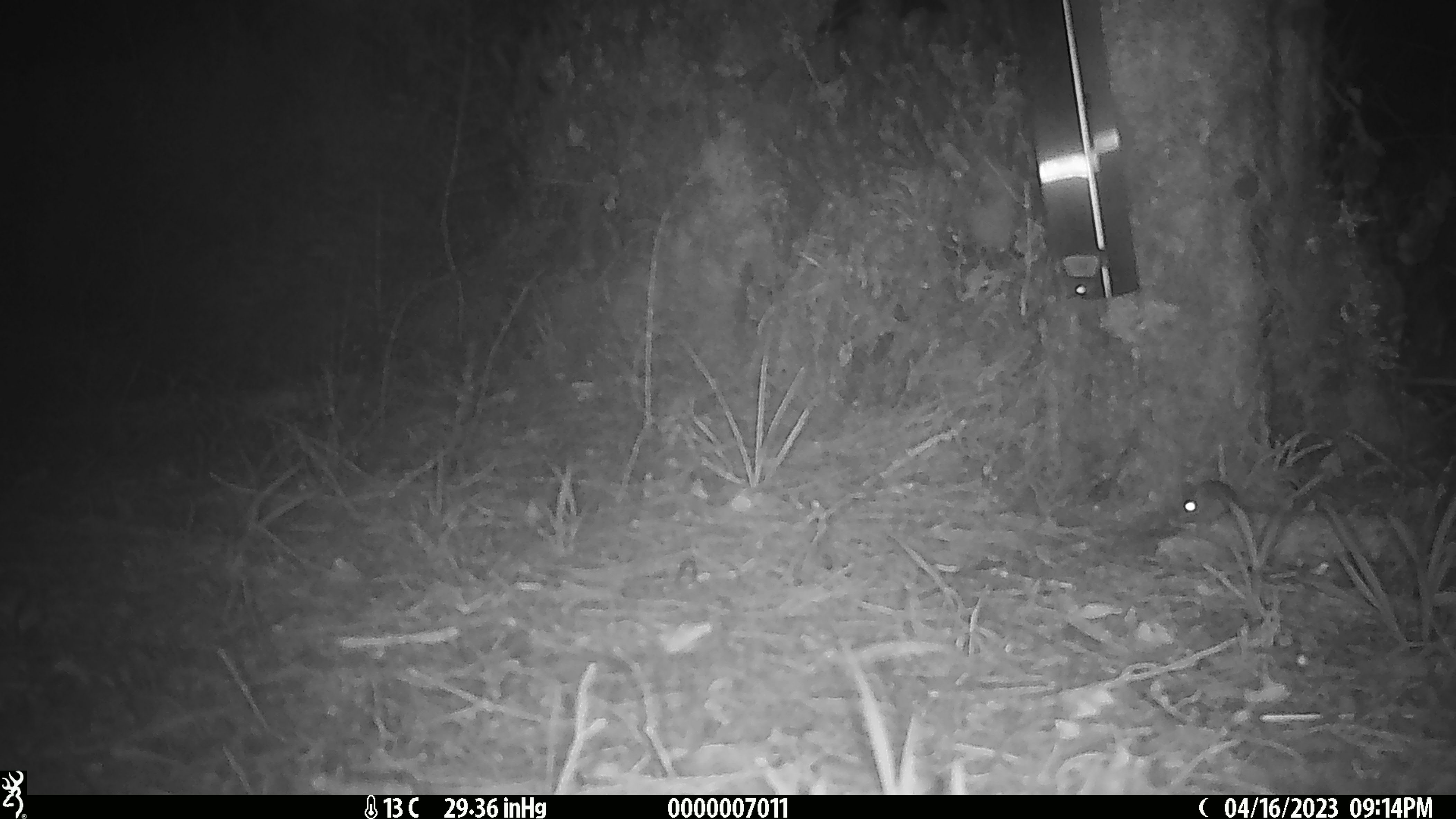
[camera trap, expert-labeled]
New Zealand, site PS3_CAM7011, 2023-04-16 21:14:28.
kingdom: Animalia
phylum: Chordata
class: Mammalia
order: Rodentia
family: Muridae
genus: Mus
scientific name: Mus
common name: mouse